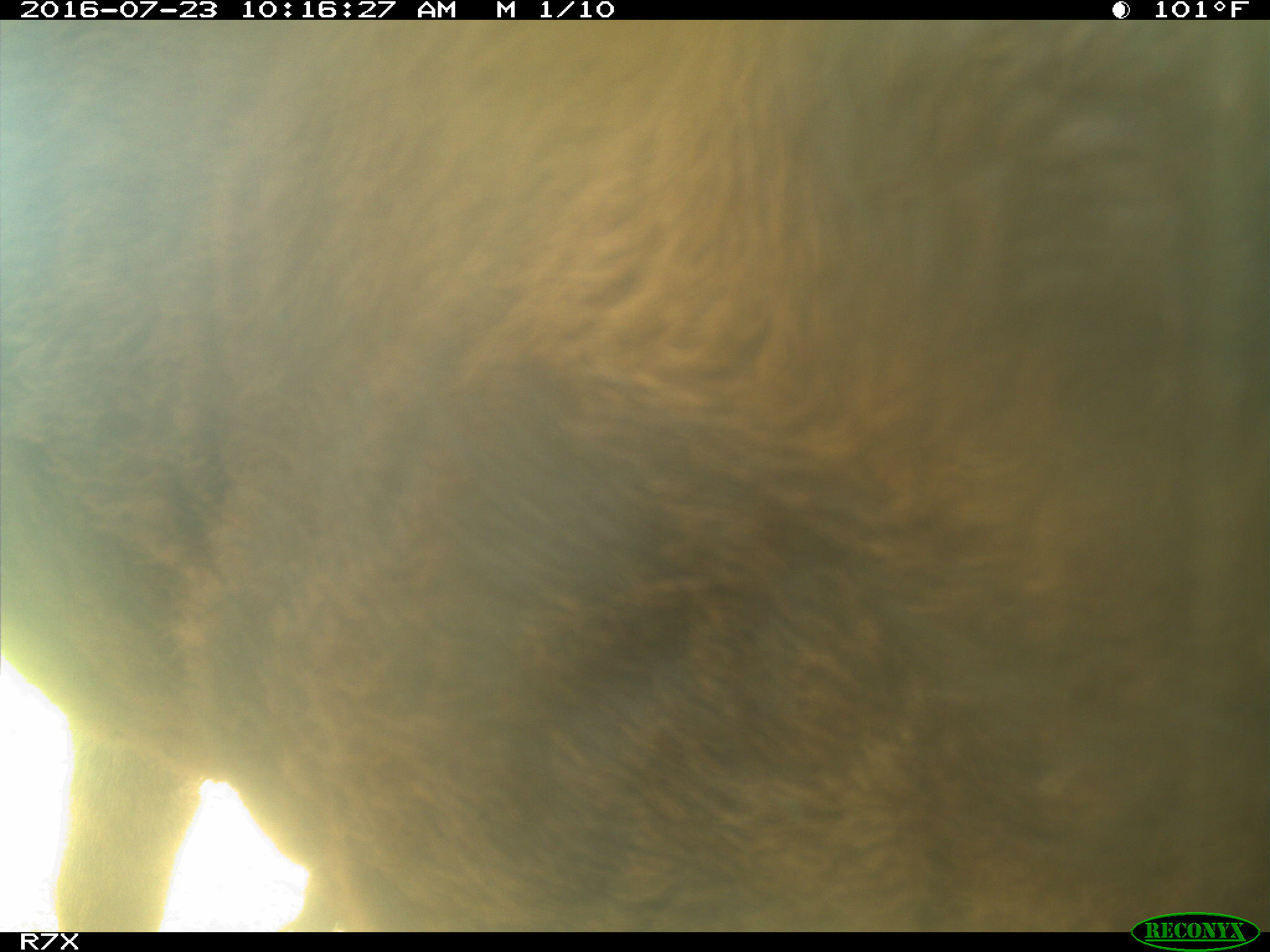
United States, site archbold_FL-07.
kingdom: Animalia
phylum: Chordata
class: Mammalia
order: Artiodactyla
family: Bovidae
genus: Bos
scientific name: Bos taurus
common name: domestic cow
Bos taurus (domestic cow).